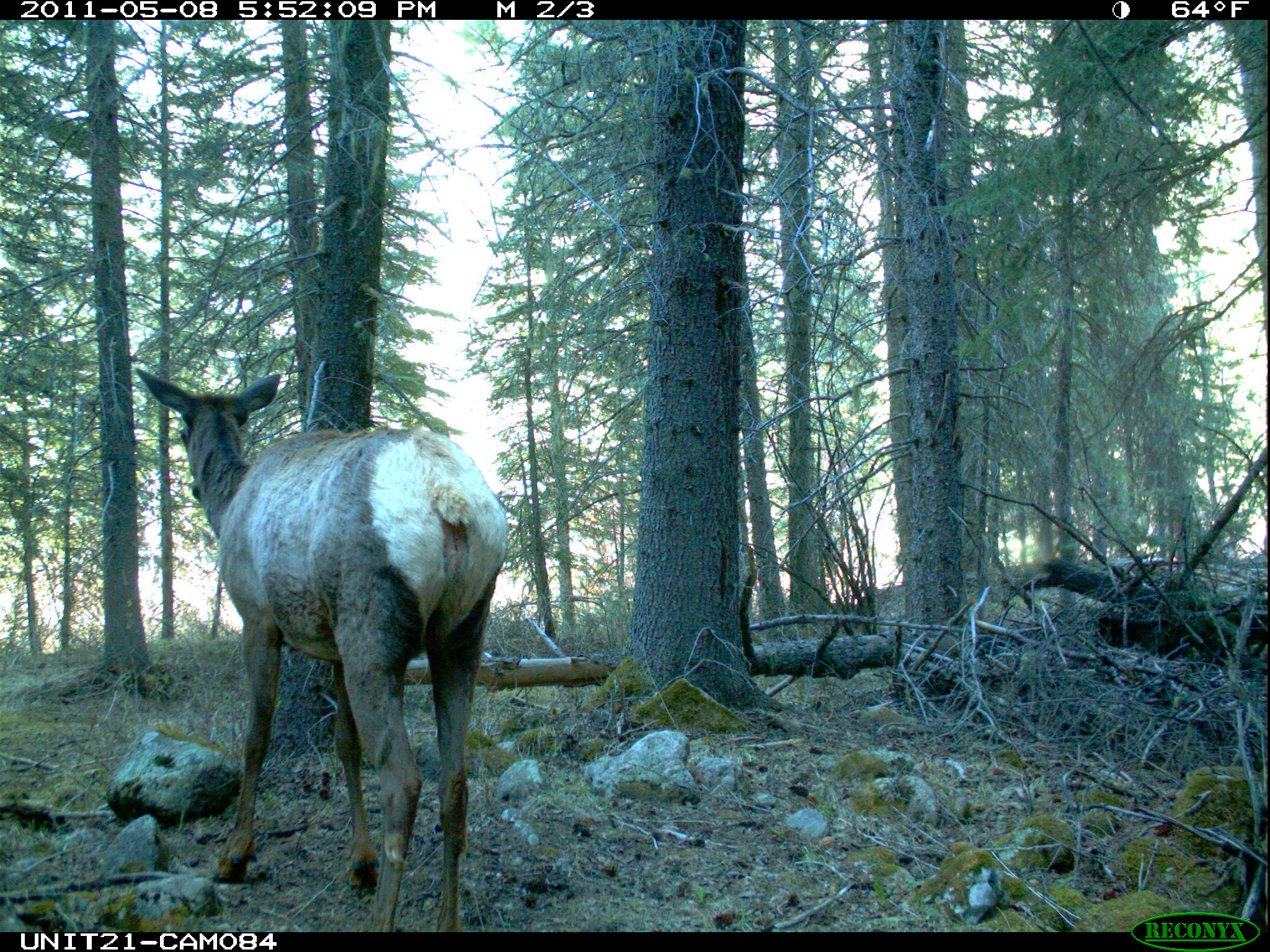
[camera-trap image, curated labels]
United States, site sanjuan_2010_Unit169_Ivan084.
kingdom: Animalia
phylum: Chordata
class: Mammalia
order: Artiodactyla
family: Cervidae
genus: Cervus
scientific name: Cervus elaphus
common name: red deer